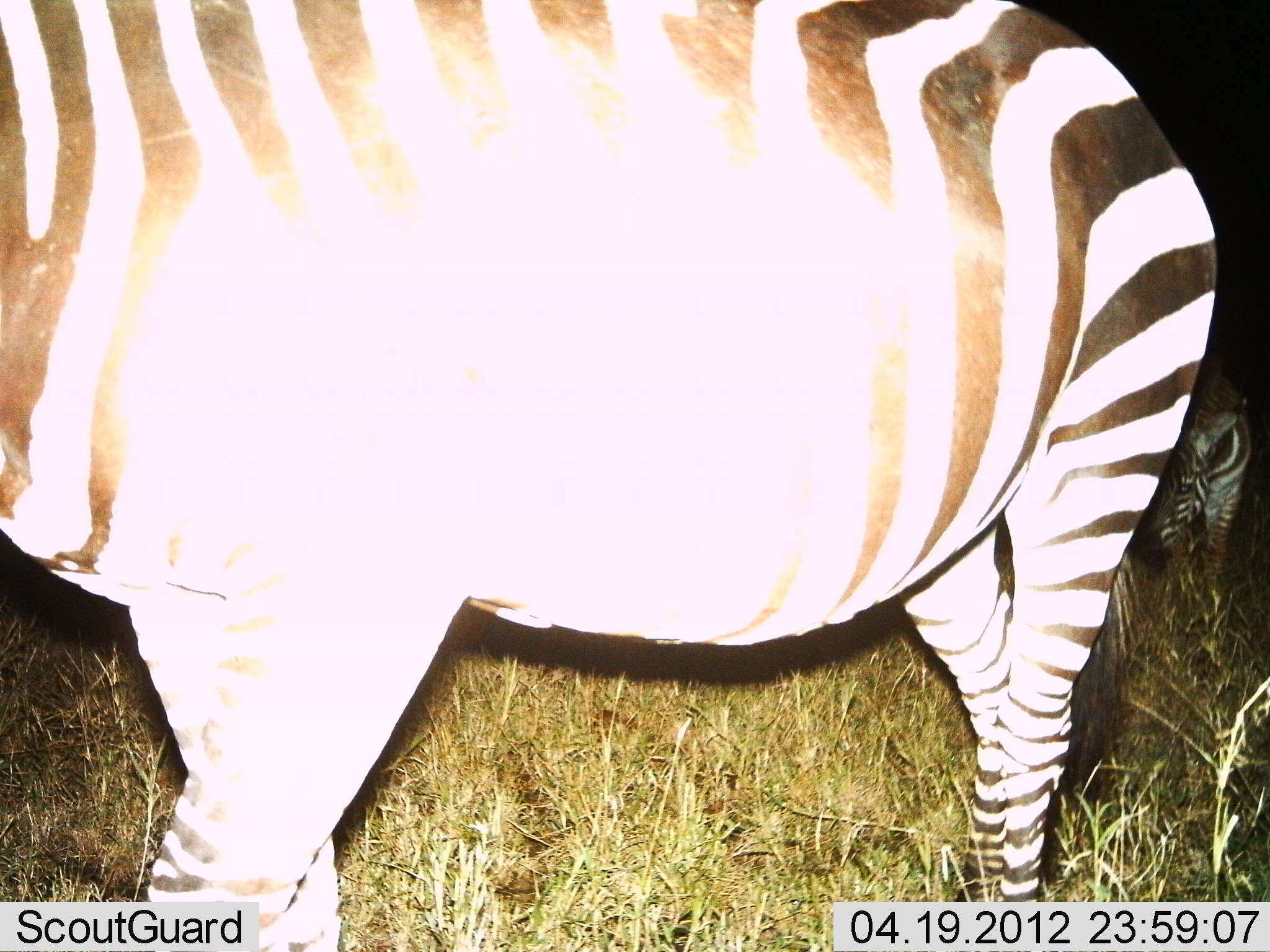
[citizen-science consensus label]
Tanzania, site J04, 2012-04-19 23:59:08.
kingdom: Animalia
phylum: Chordata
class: Mammalia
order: Perissodactyla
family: Equidae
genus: Equus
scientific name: Equus quagga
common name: plains zebra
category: zebra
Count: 2.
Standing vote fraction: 80%.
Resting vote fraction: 0%.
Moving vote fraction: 40%.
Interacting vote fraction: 0%.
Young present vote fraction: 0%.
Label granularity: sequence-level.